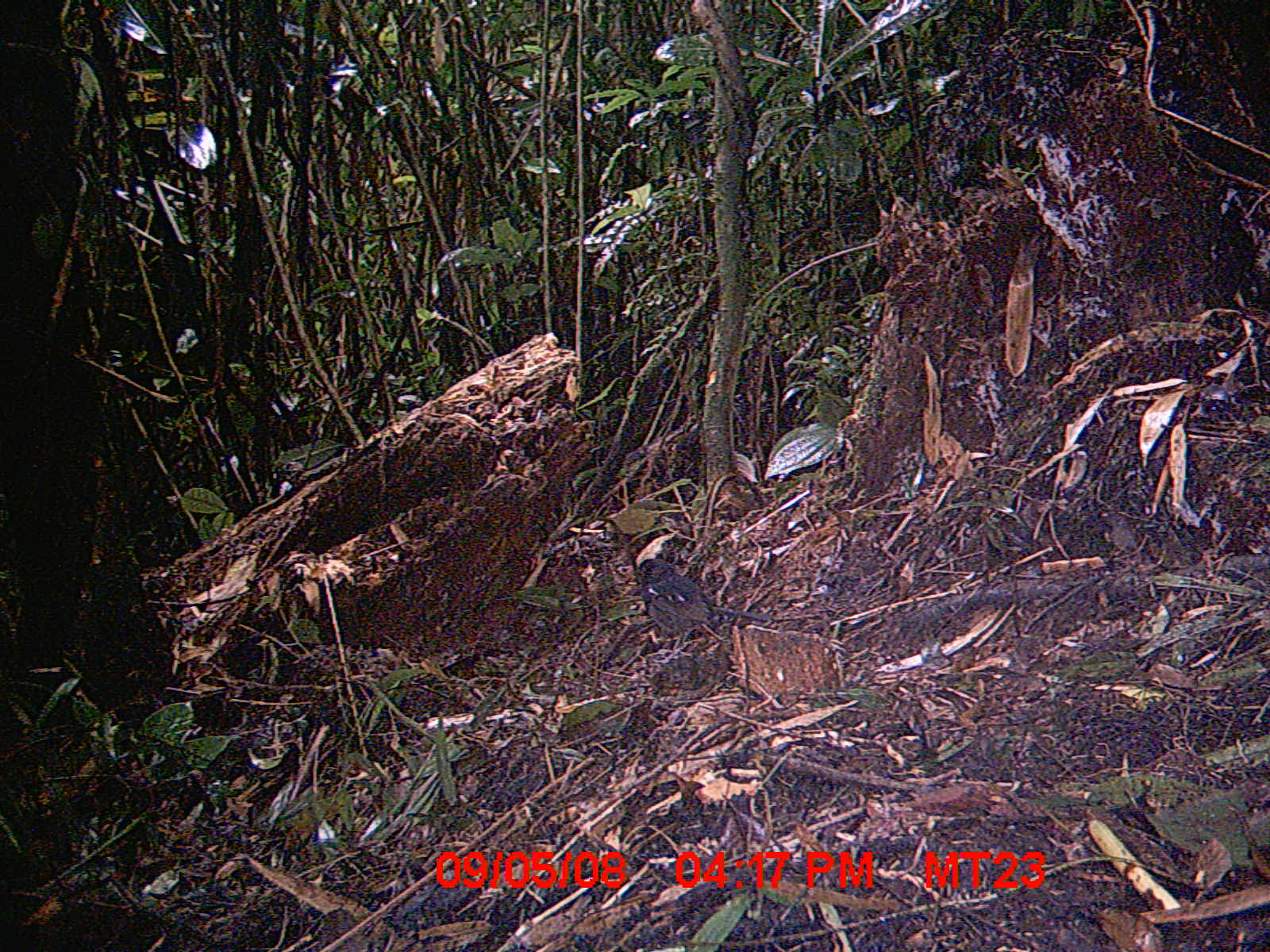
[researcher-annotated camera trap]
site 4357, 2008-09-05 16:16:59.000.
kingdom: Animalia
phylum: Chordata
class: Aves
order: Passeriformes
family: Muscicapidae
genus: Copsychus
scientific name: Copsychus albospecularis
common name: madagascar magpie-robin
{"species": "Copsychus albospecularis (madagascar magpie-robin)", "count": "1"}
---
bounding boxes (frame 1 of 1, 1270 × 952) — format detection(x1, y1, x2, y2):
copsychus albospecularis: detection(626, 557, 770, 653)